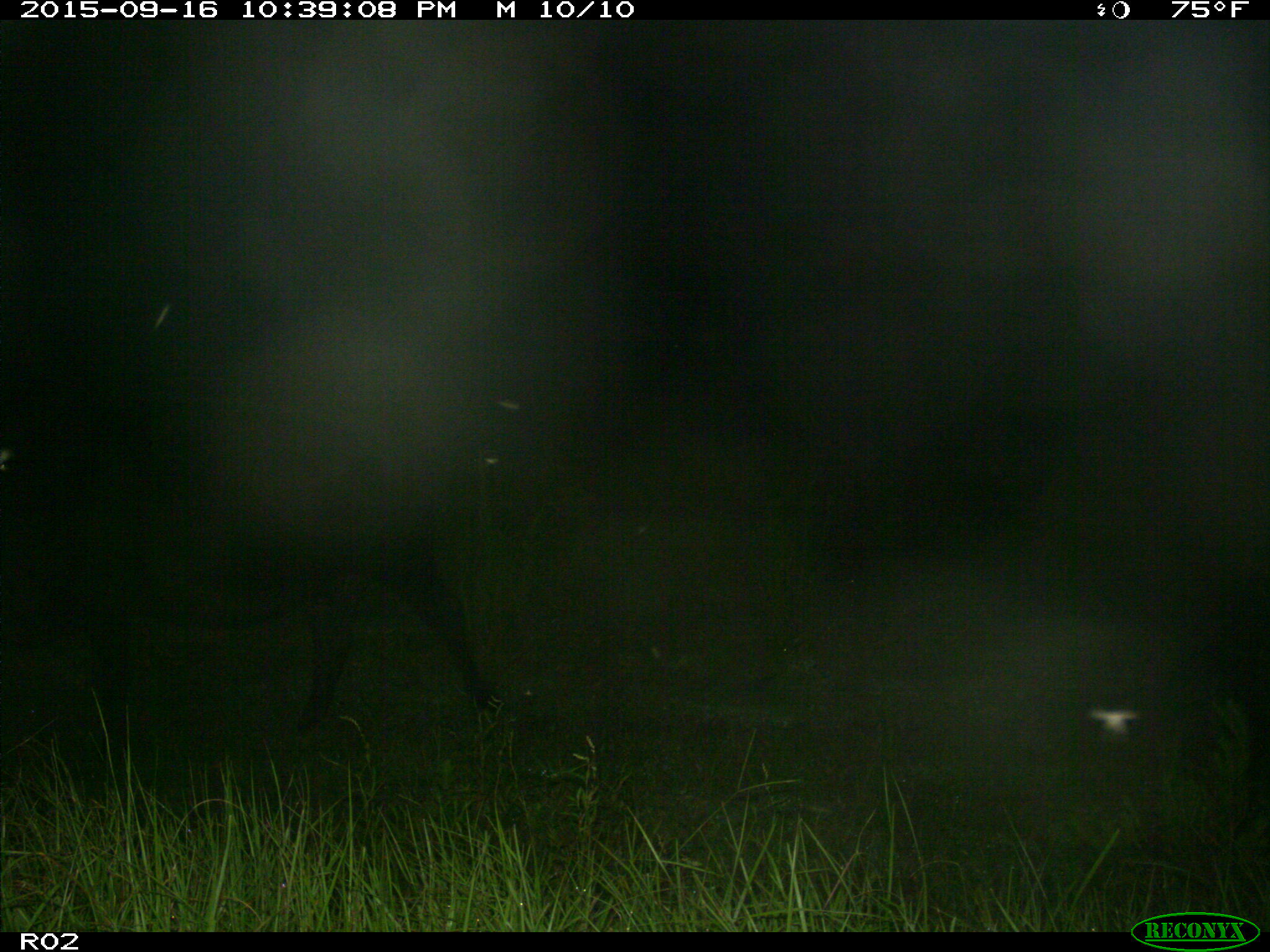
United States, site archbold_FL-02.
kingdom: Animalia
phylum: Chordata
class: Mammalia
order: Artiodactyla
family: Bovidae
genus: Bos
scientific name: Bos taurus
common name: domestic cow